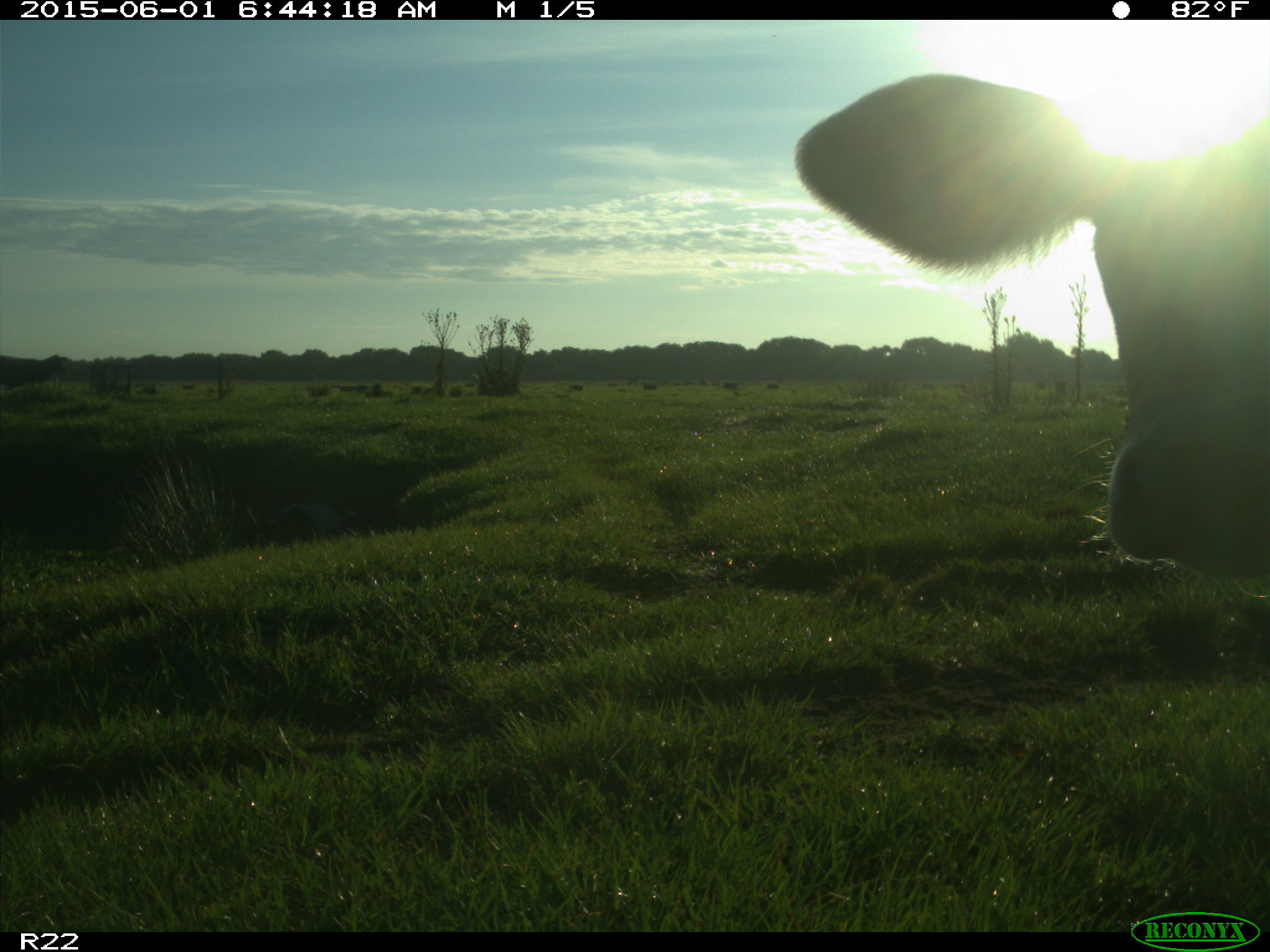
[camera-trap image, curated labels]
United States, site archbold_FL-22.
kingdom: Animalia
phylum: Chordata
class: Mammalia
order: Artiodactyla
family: Bovidae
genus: Bos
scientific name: Bos taurus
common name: domestic cow